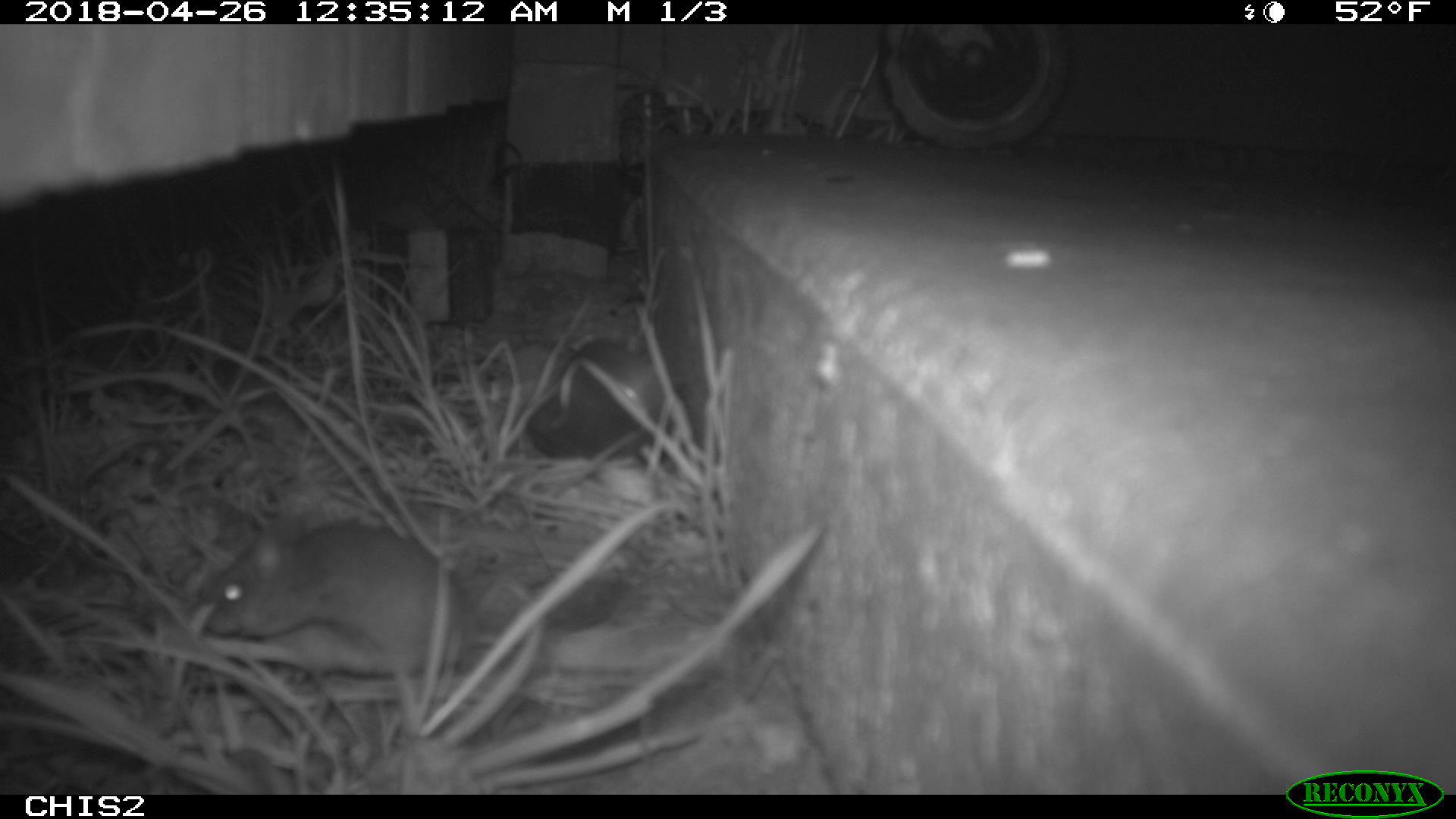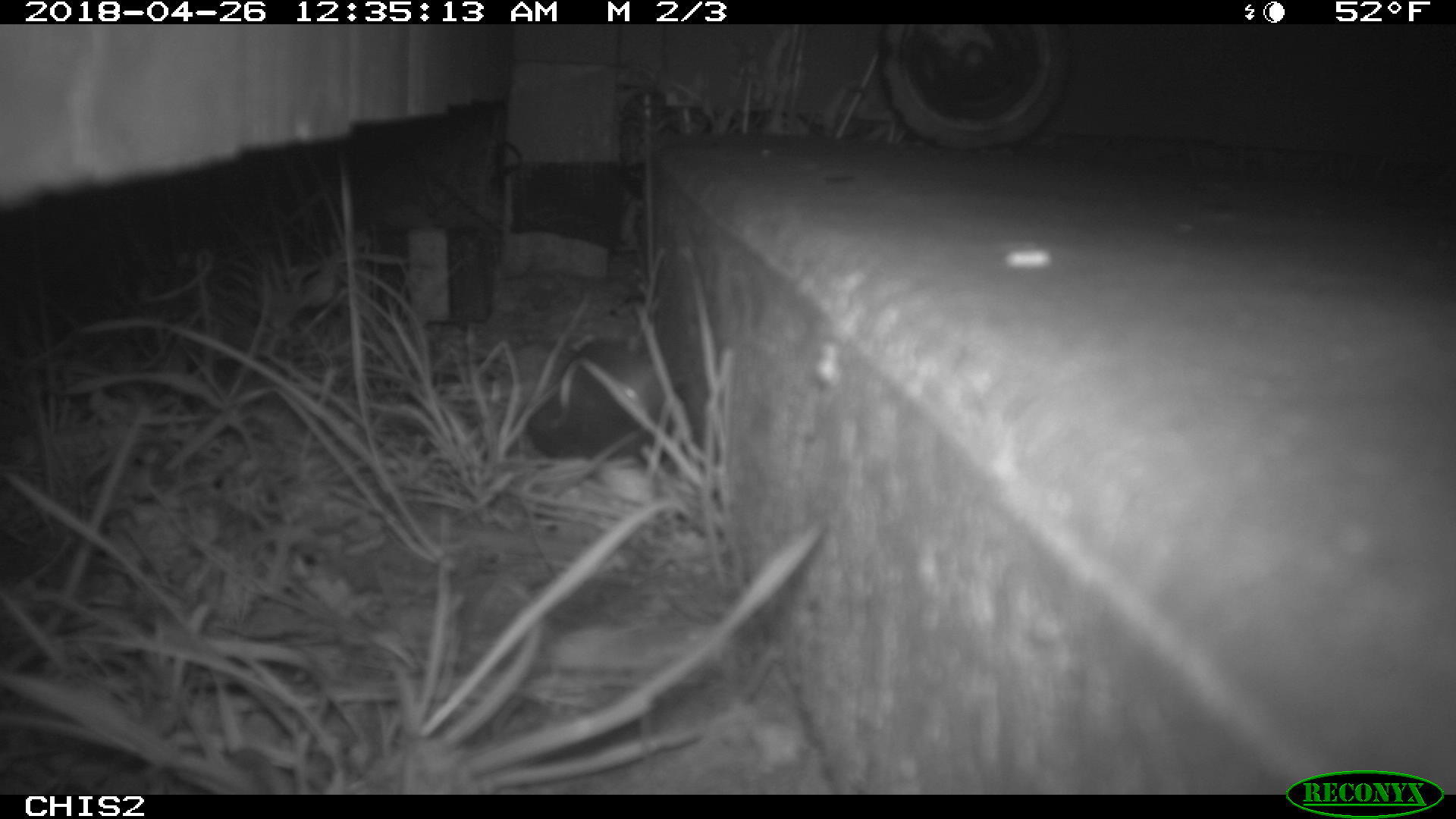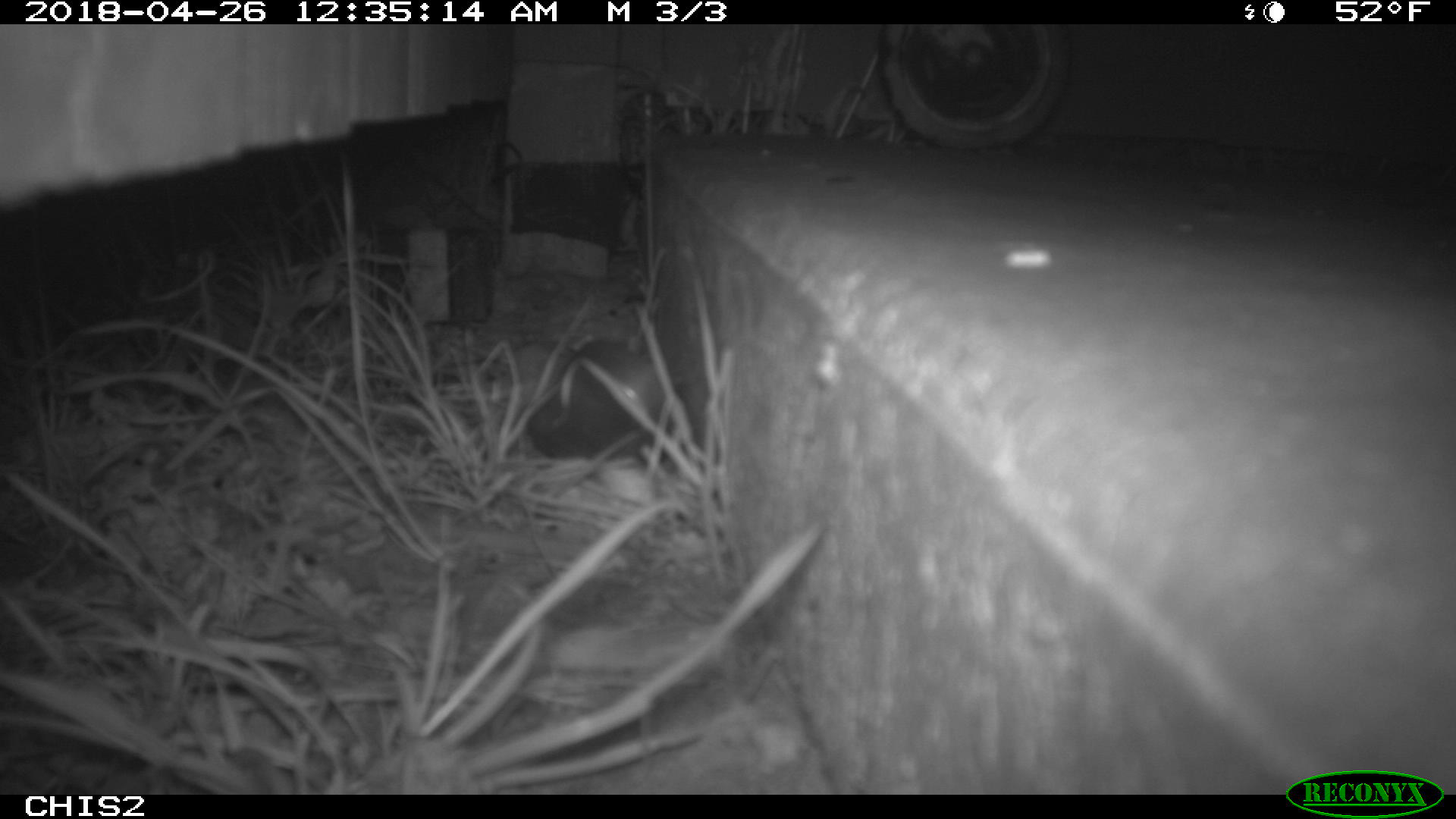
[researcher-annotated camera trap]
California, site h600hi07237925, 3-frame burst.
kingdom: Animalia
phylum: Chordata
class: Mammalia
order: Rodentia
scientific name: Rodentia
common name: rodent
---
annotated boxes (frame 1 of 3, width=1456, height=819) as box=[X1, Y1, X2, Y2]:
rodent: box=[198, 522, 476, 689]